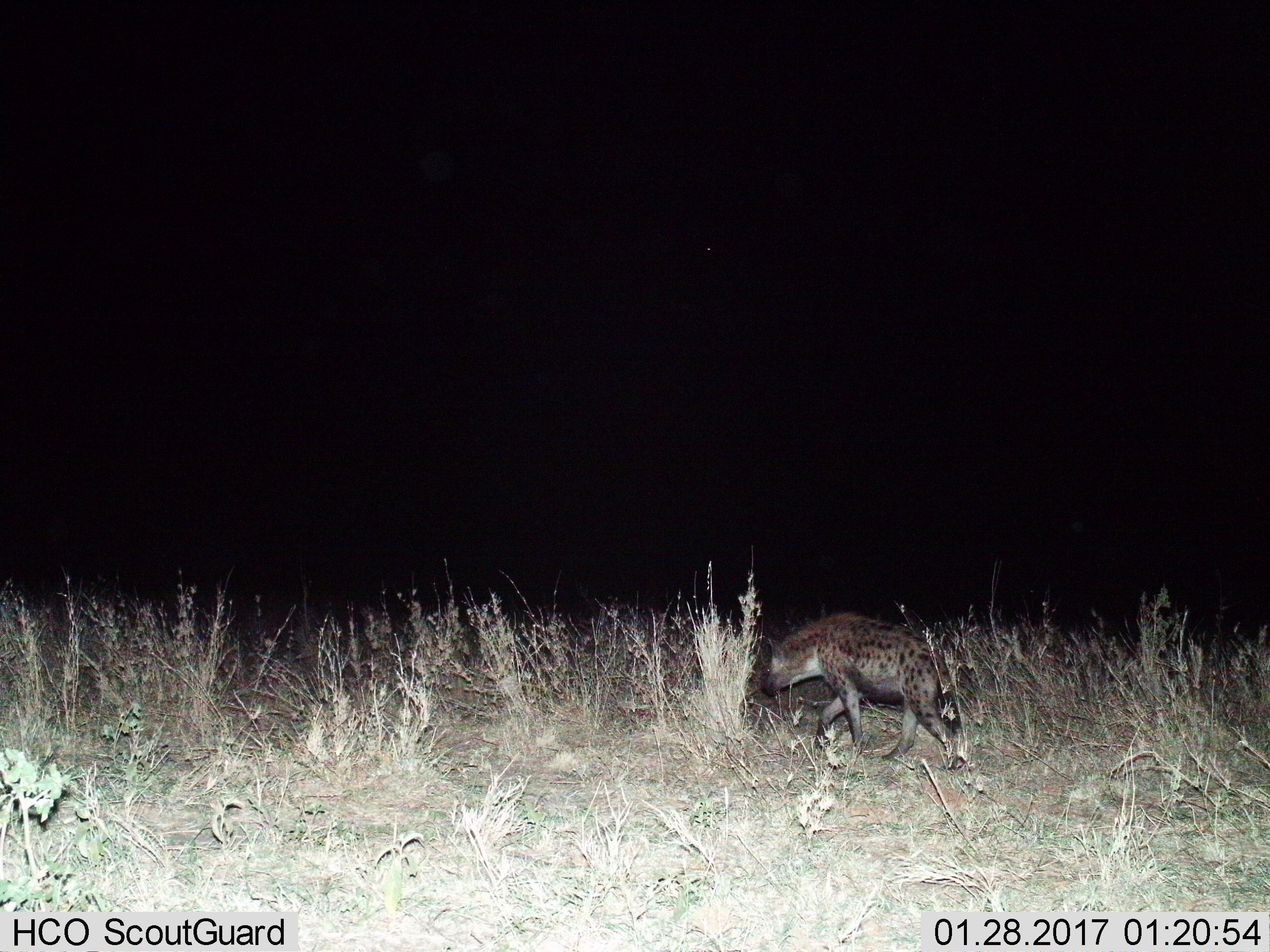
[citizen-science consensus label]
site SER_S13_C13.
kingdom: Animalia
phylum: Chordata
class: Mammalia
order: Carnivora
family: Hyaenidae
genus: Crocuta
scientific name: Crocuta crocuta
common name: spotted hyena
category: hyenaspotted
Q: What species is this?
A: Hyenaspotted (spotted hyena) (Crocuta crocuta).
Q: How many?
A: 1.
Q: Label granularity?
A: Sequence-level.